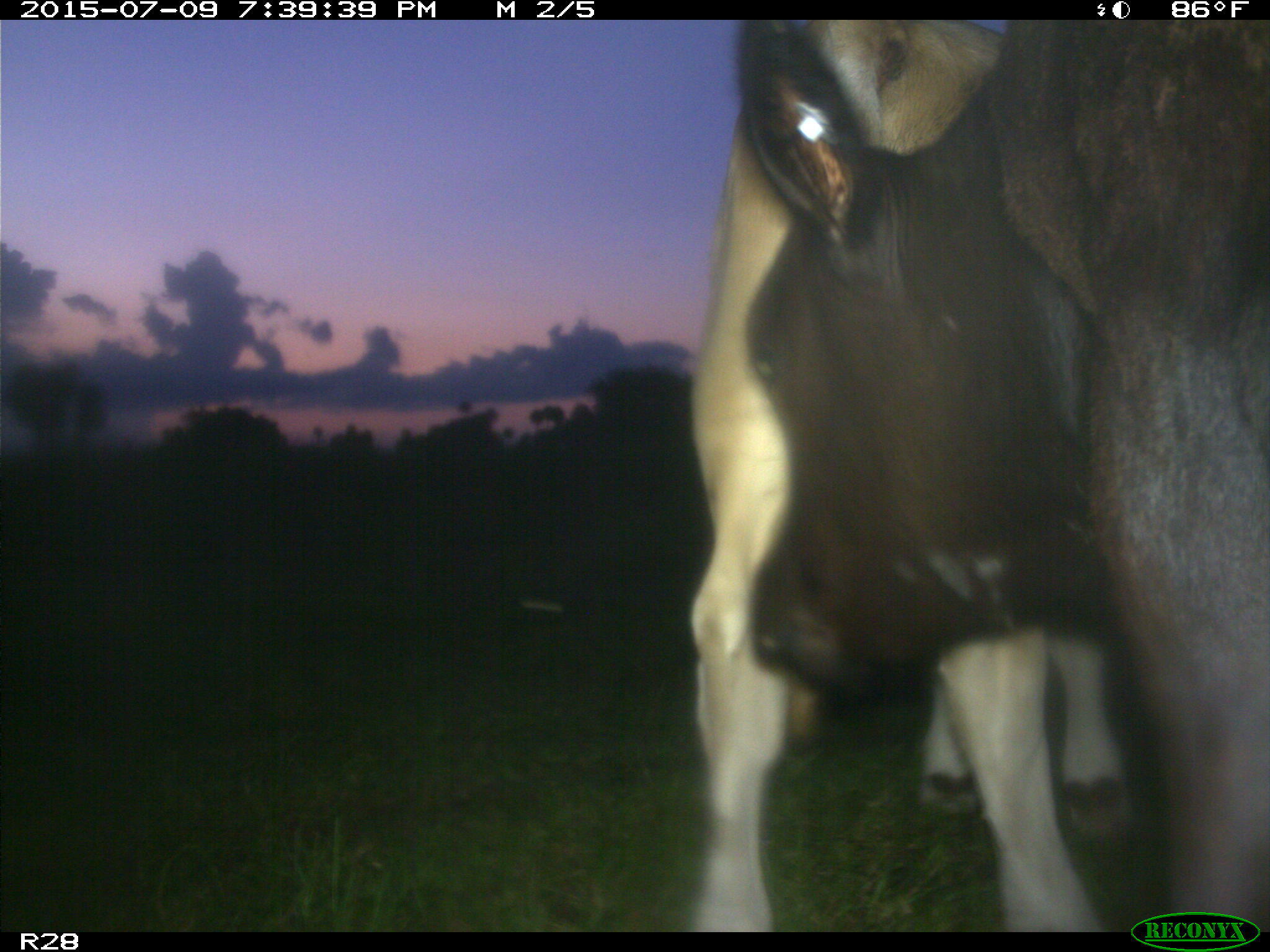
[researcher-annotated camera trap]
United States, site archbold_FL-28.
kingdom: Animalia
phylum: Chordata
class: Mammalia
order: Artiodactyla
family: Bovidae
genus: Bos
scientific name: Bos taurus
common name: domestic cow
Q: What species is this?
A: Bos taurus (domestic cow).